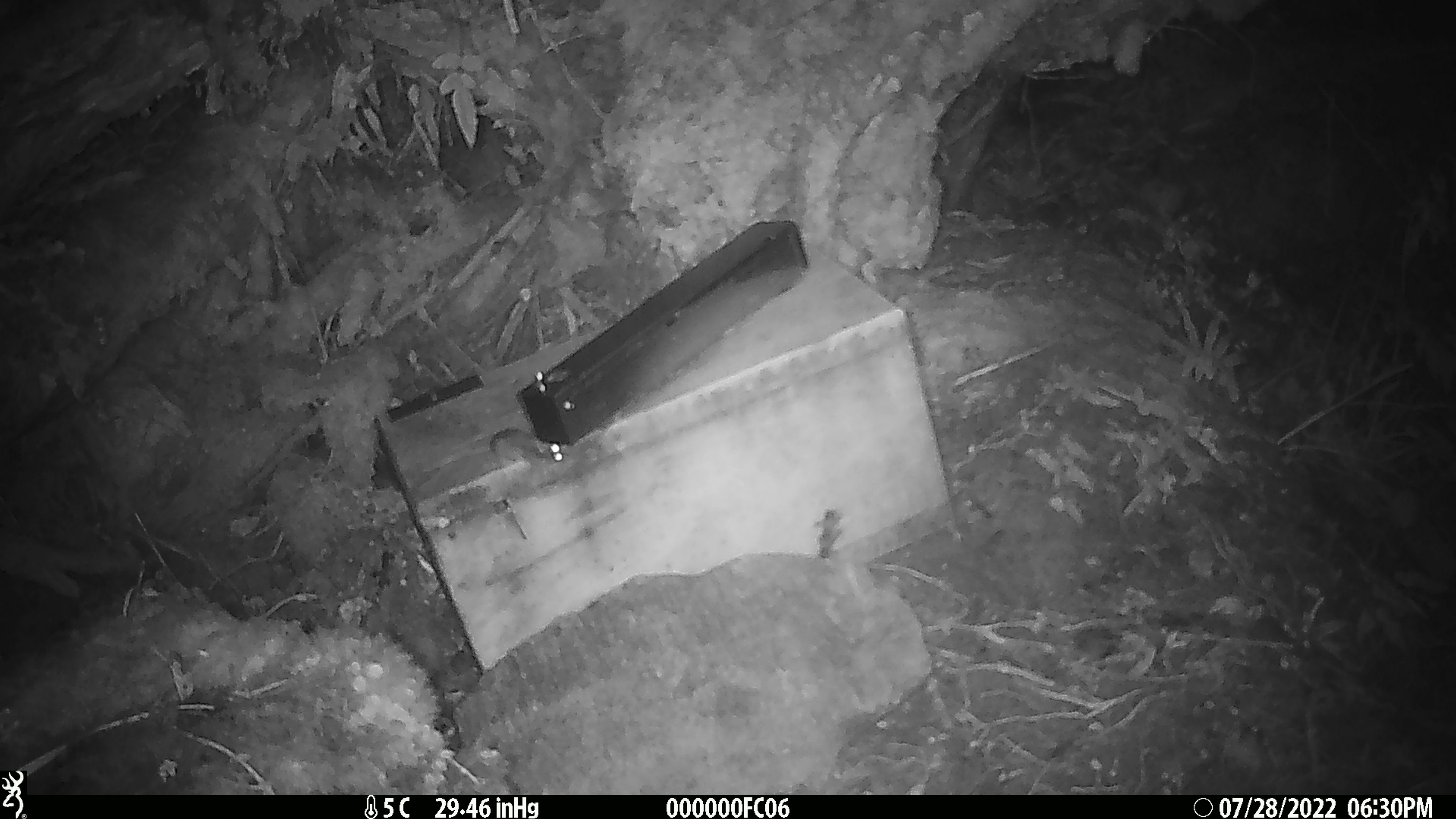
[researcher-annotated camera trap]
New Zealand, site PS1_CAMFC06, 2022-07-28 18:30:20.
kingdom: Animalia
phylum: Chordata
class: Mammalia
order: Rodentia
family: Muridae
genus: Mus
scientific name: Mus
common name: mouse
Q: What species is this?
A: Mouse (Mus).